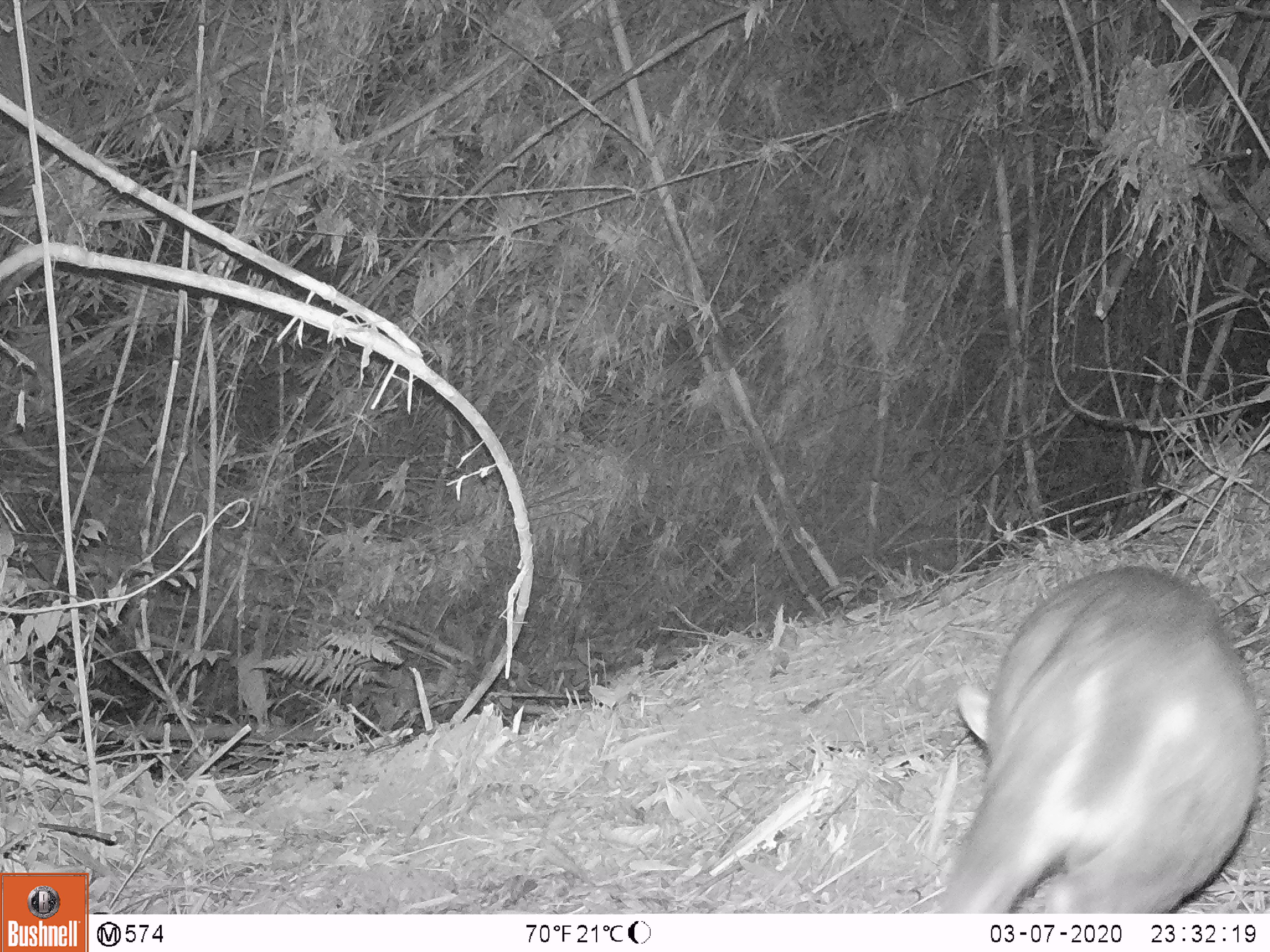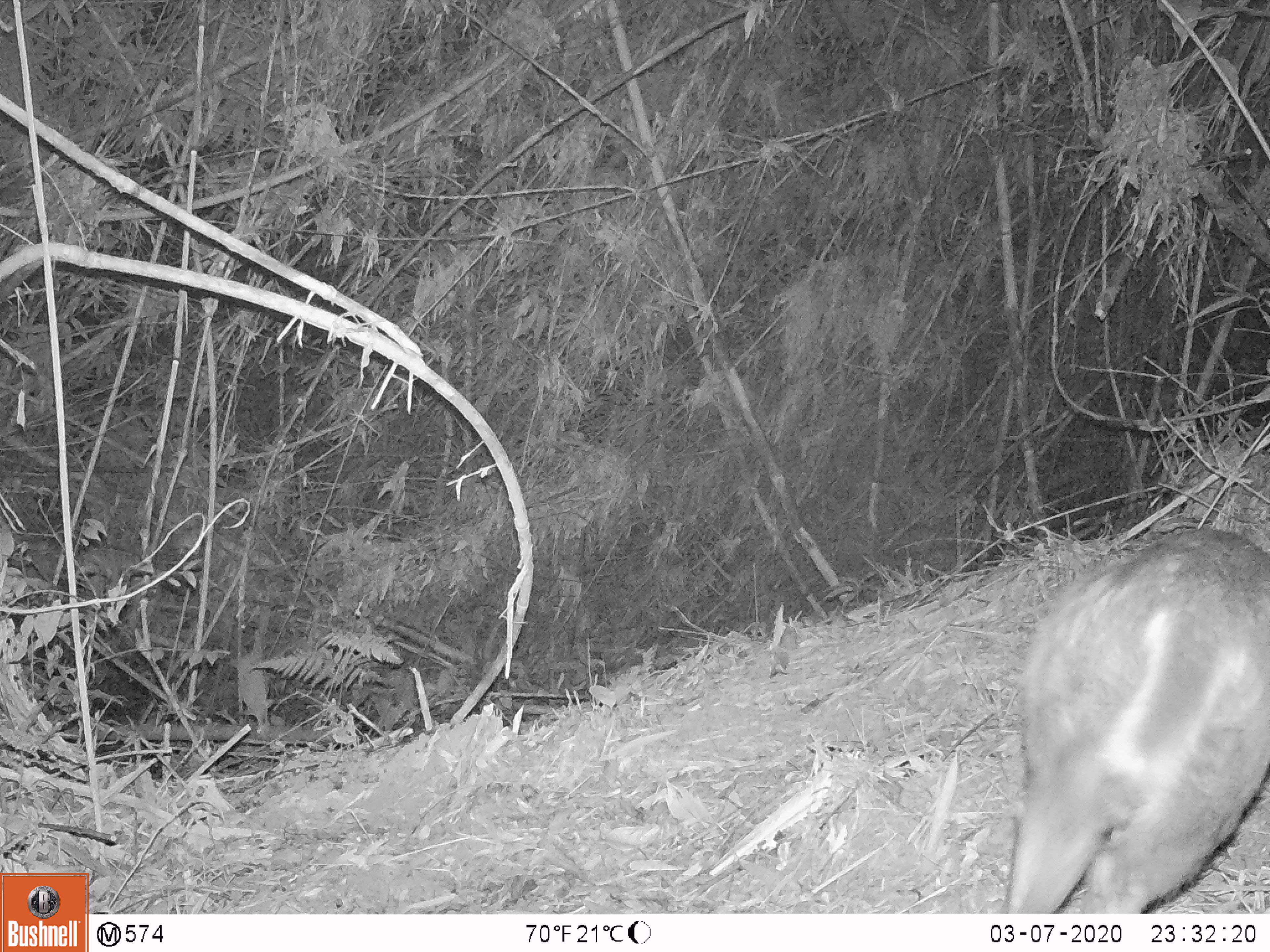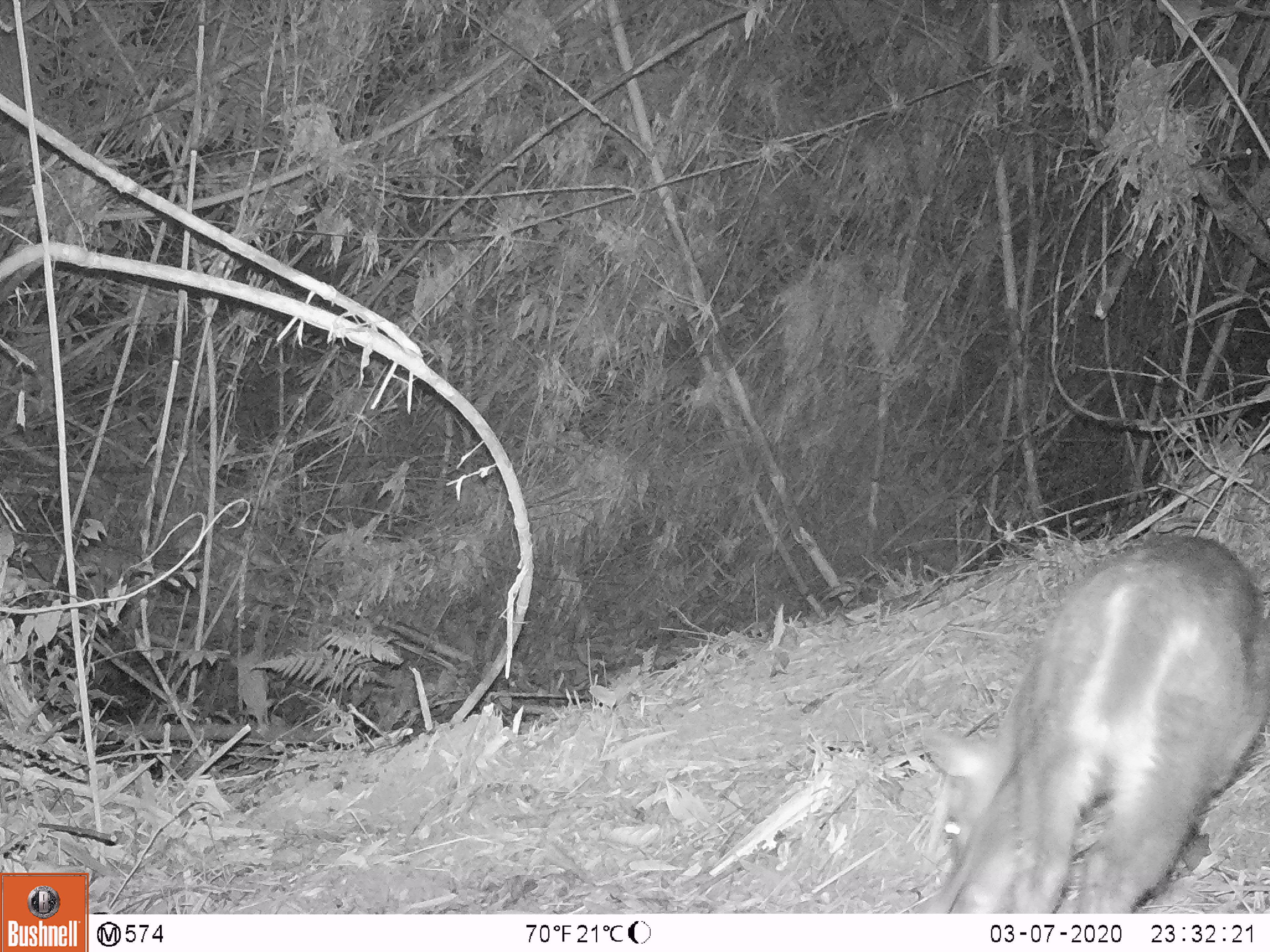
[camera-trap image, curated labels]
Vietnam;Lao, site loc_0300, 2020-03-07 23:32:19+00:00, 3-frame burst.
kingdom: Animalia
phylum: Chordata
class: Mammalia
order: Artiodactyla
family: Cervidae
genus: Muntiacus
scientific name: Muntiacus rooseveltorum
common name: roosevelt's muntjac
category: roosevelts muntjac group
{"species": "roosevelts muntjac group (roosevelt's muntjac) (Muntiacus rooseveltorum)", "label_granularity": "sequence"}